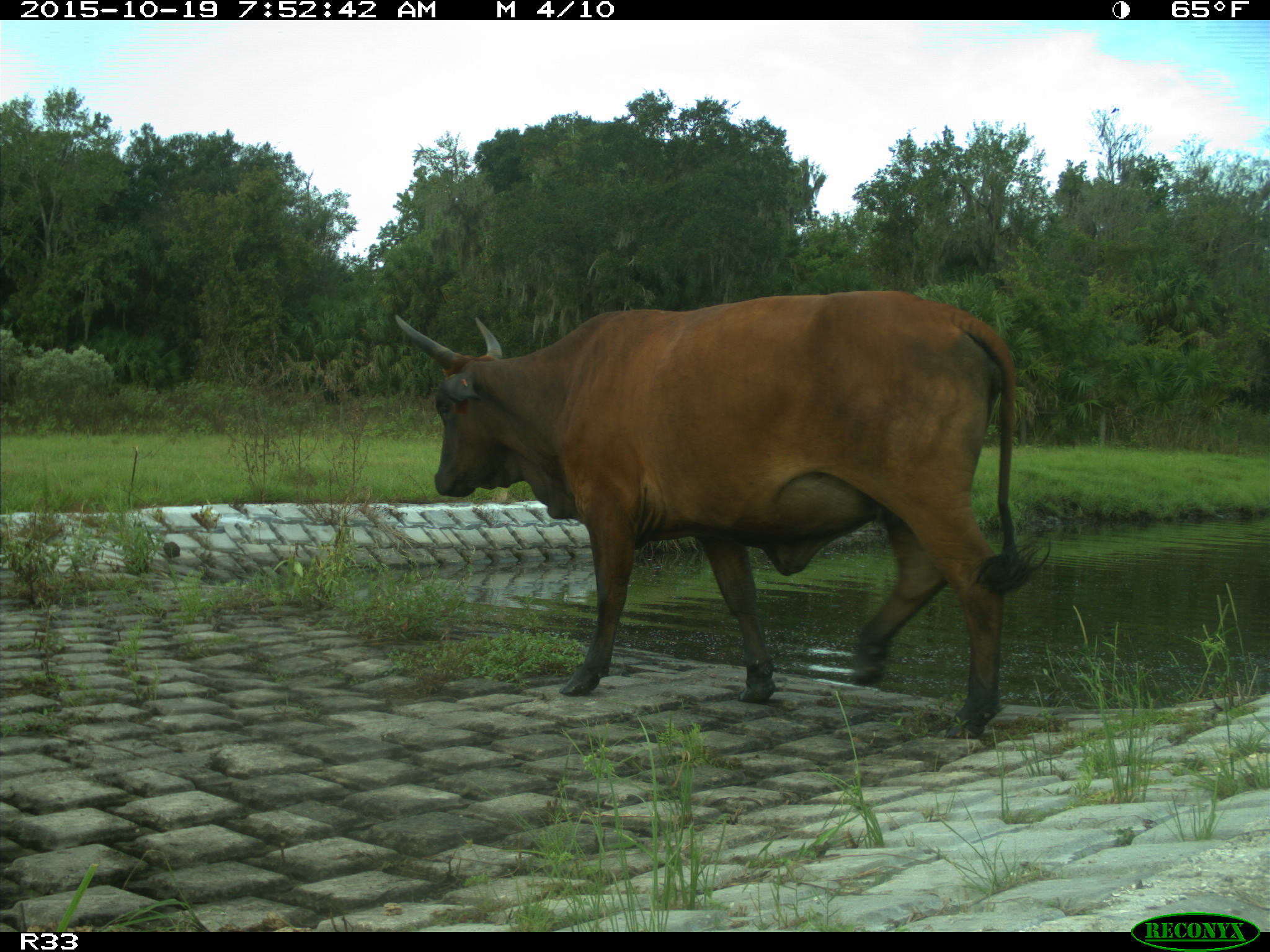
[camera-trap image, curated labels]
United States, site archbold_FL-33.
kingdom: Animalia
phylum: Chordata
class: Mammalia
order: Artiodactyla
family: Bovidae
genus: Bos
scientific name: Bos taurus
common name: domestic cow